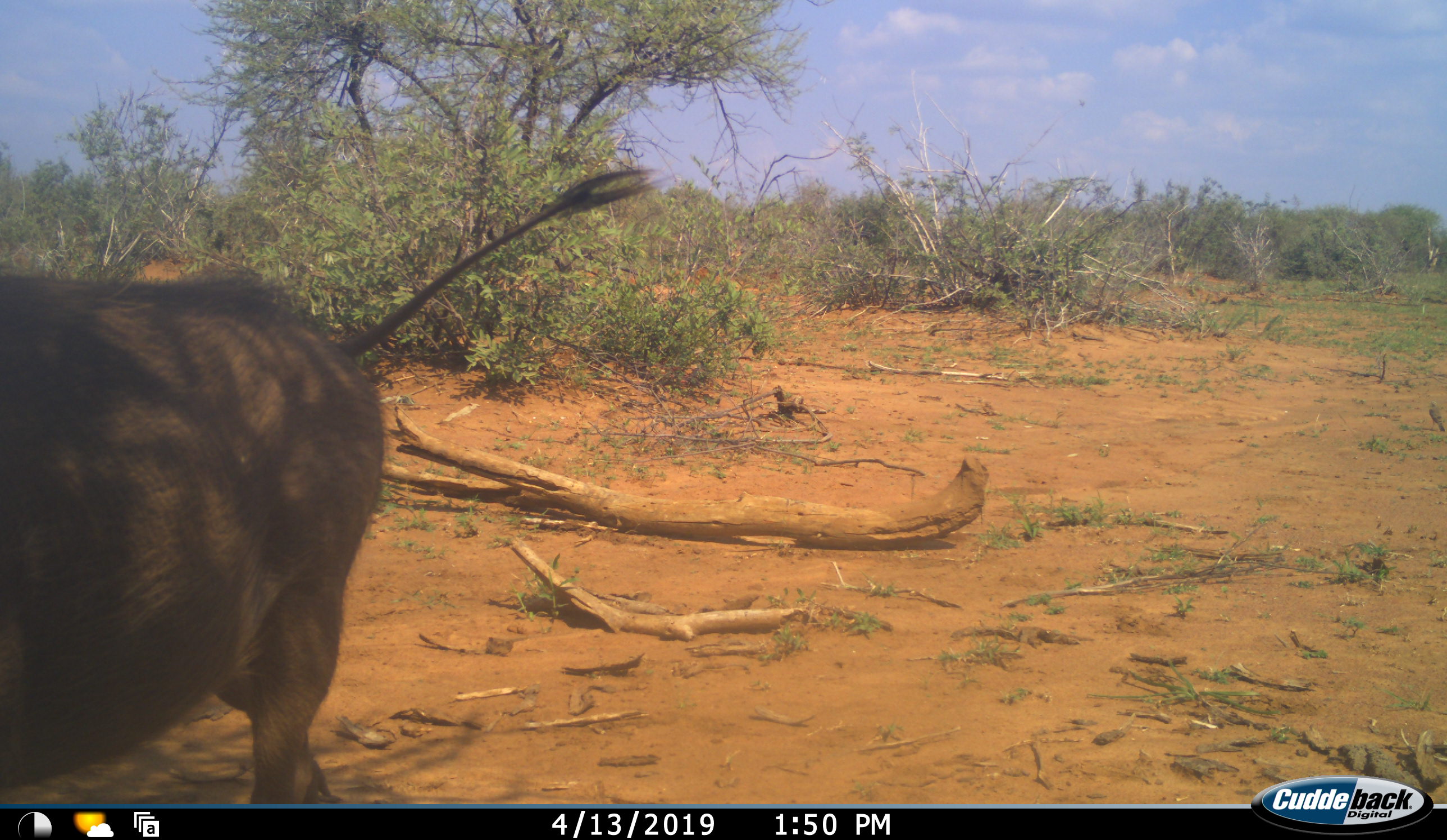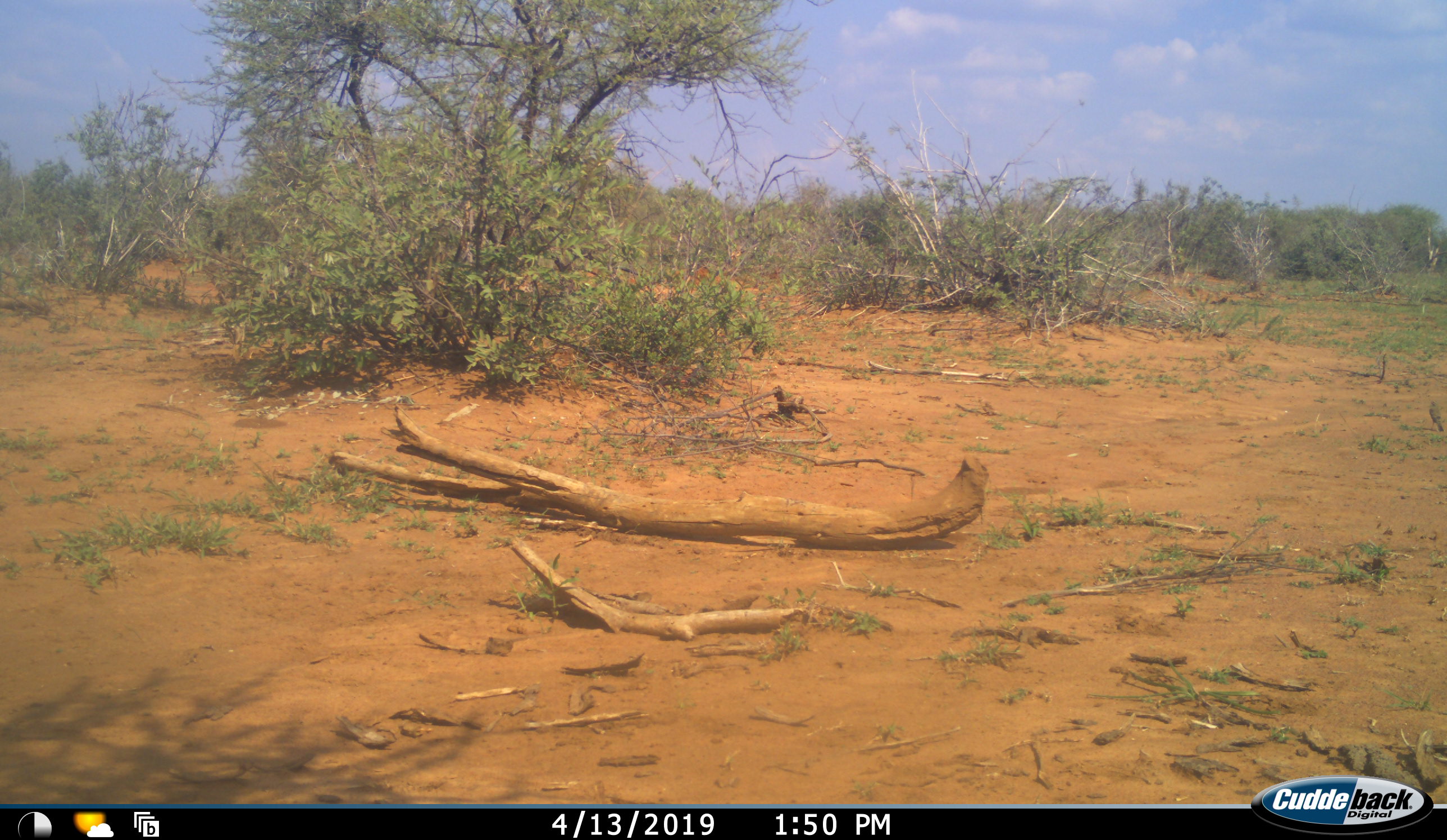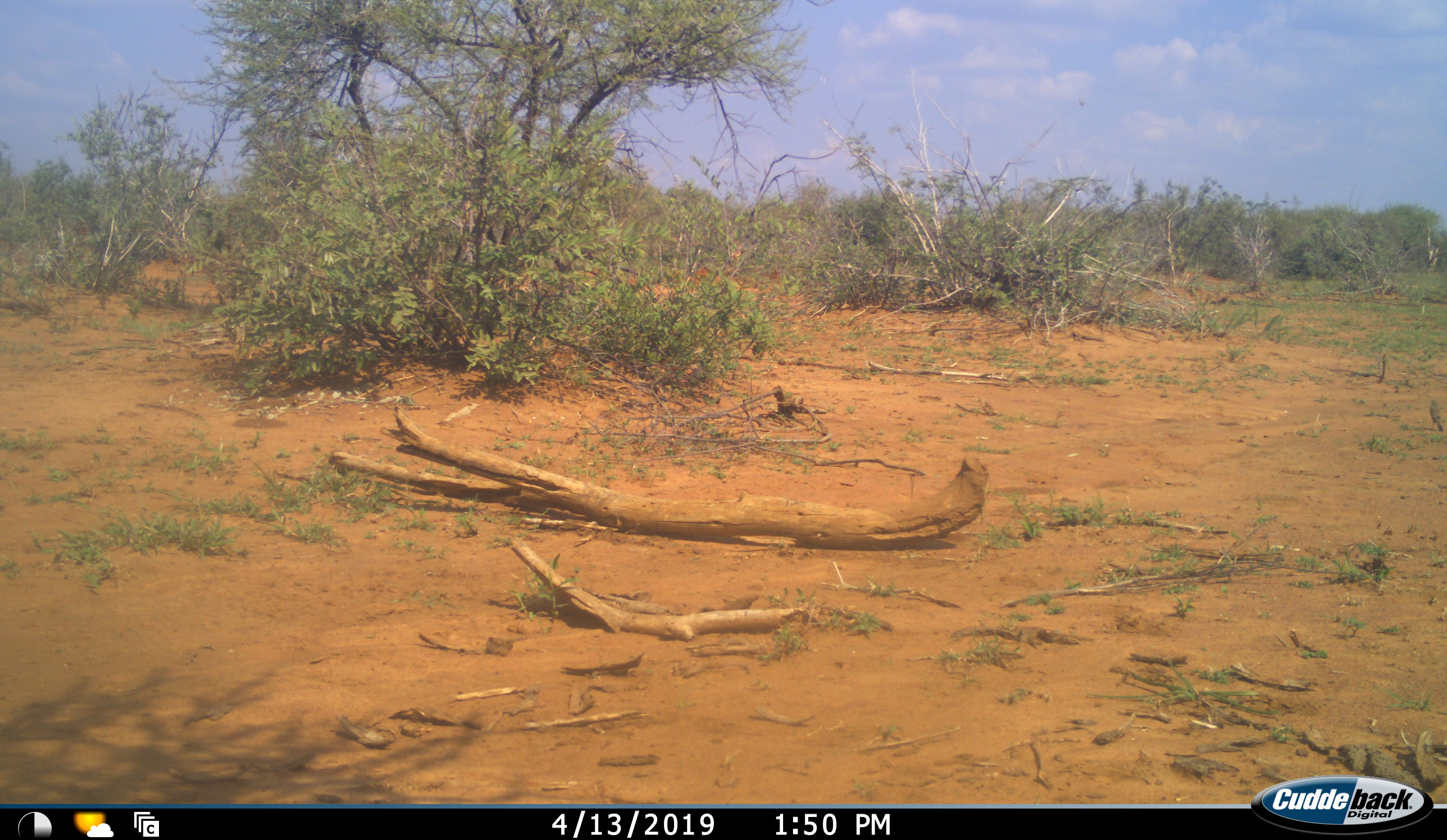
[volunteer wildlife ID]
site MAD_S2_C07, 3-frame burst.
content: unidentified animal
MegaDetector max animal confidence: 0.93